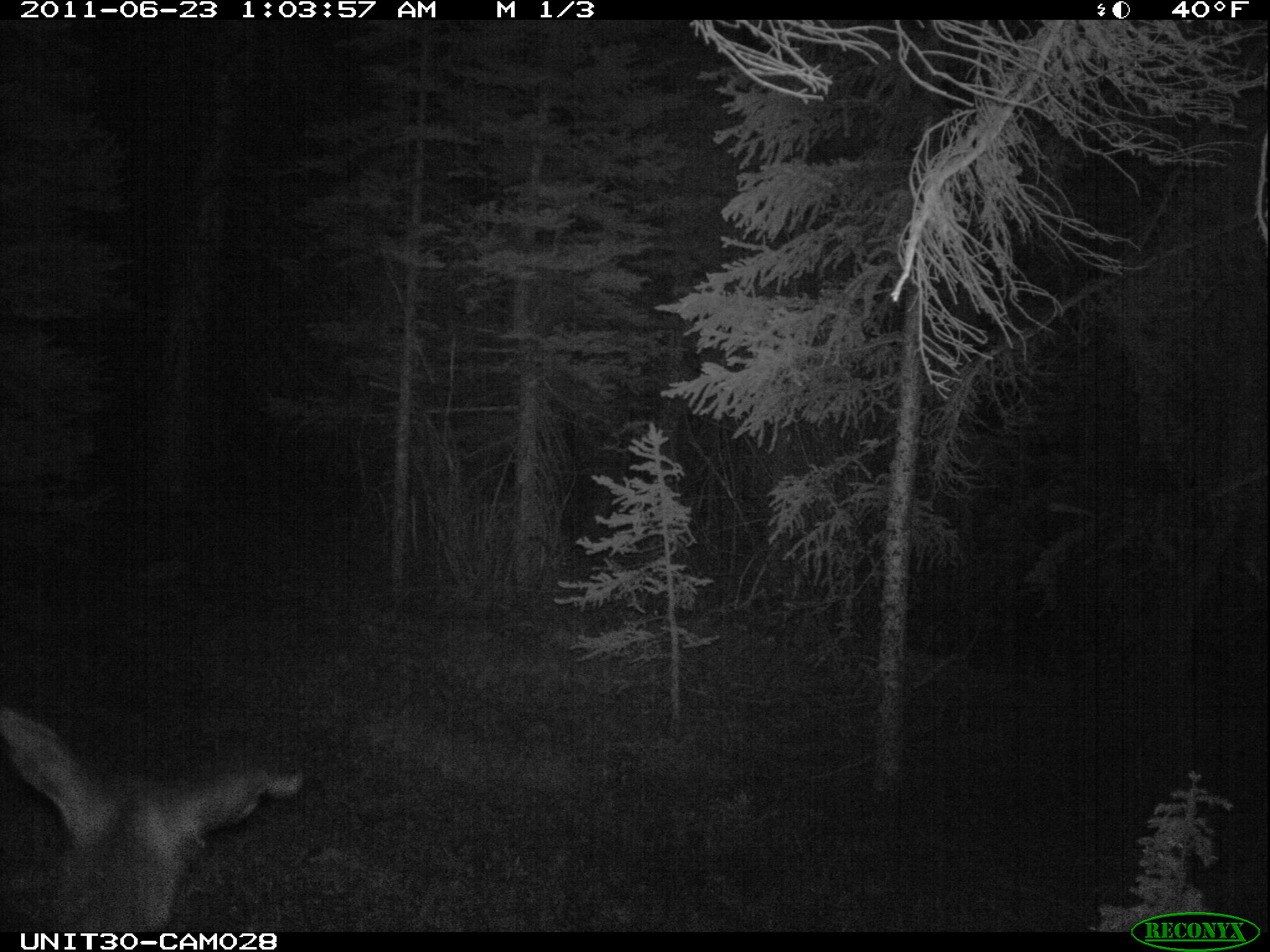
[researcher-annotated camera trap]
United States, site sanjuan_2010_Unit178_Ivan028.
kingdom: Animalia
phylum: Chordata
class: Mammalia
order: Artiodactyla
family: Cervidae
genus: Cervus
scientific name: Cervus elaphus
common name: red deer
Cervus elaphus (red deer).